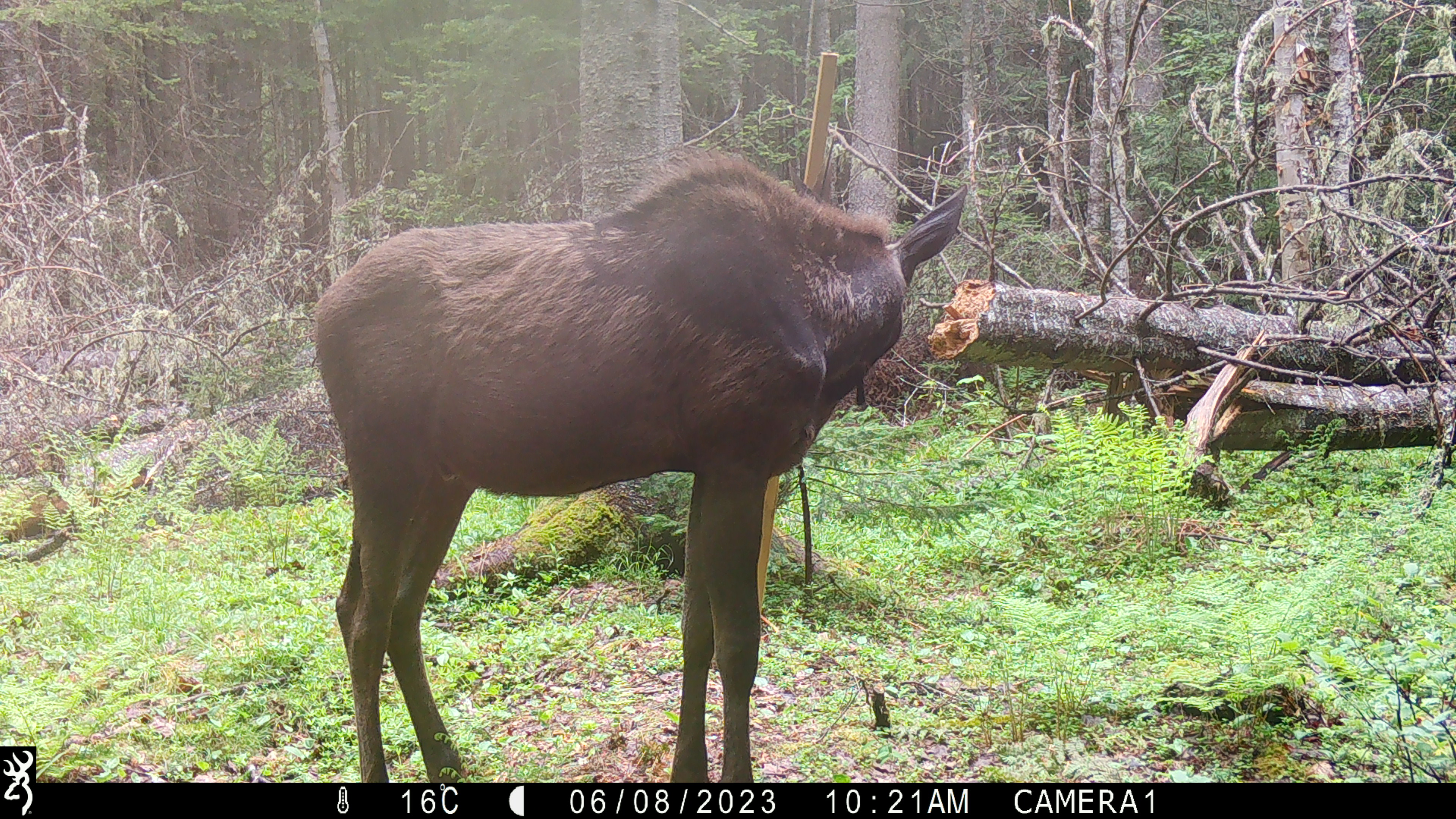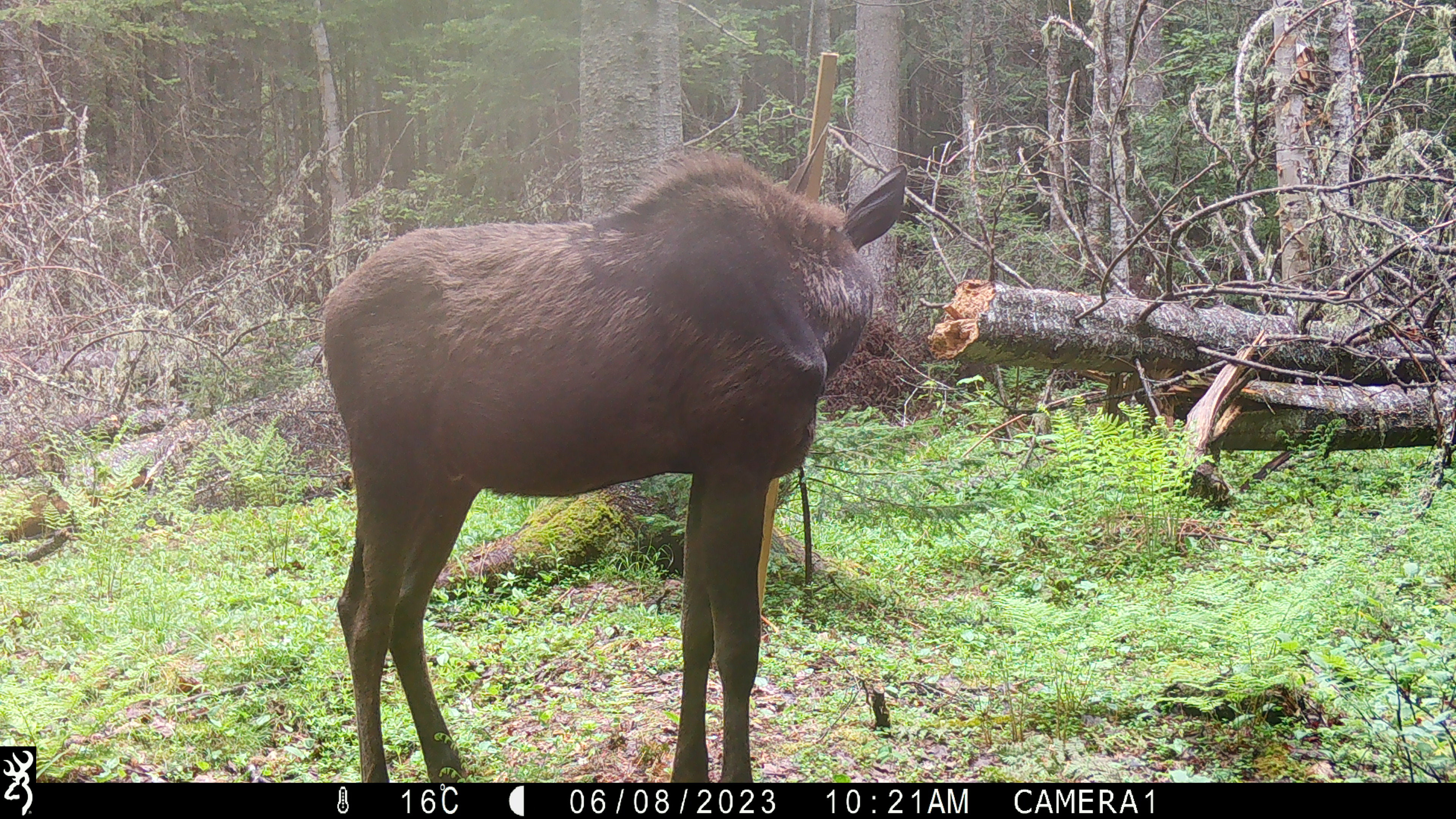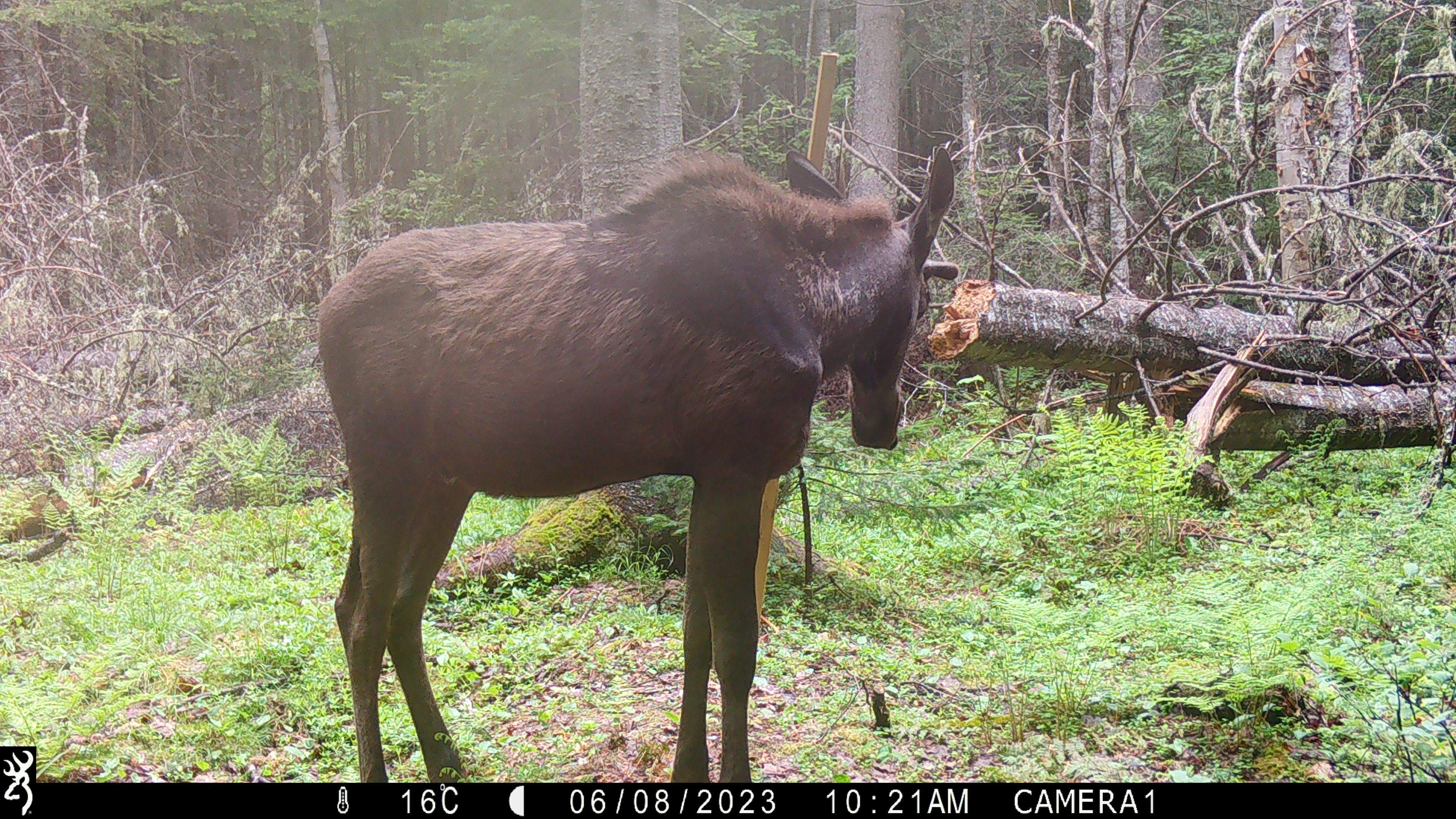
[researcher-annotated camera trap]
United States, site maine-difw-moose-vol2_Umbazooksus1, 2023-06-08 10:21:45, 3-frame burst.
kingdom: Animalia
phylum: Chordata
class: Mammalia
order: Artiodactyla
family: Cervidae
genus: Alces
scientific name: Alces alces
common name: moose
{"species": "moose (Alces alces)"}